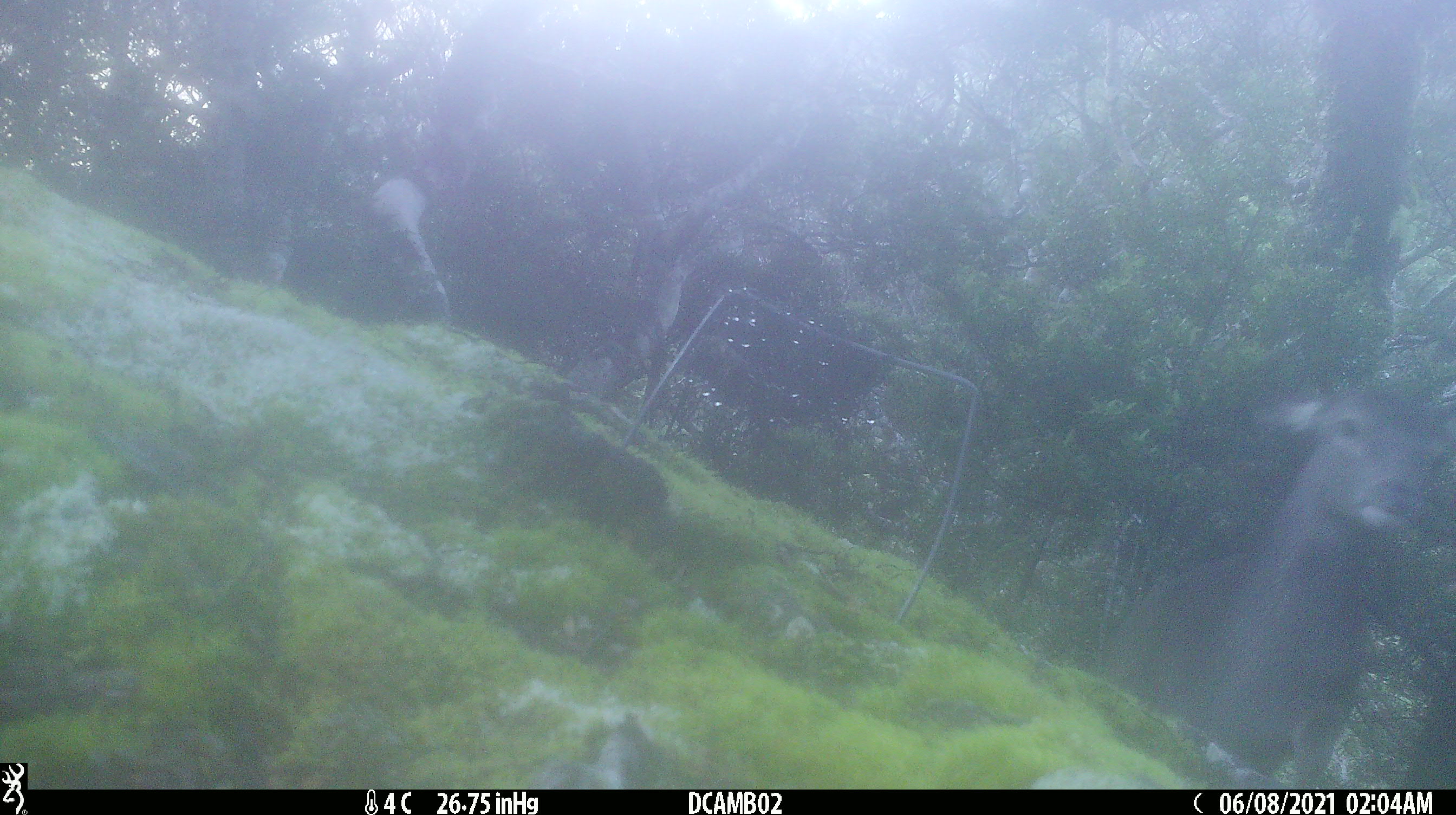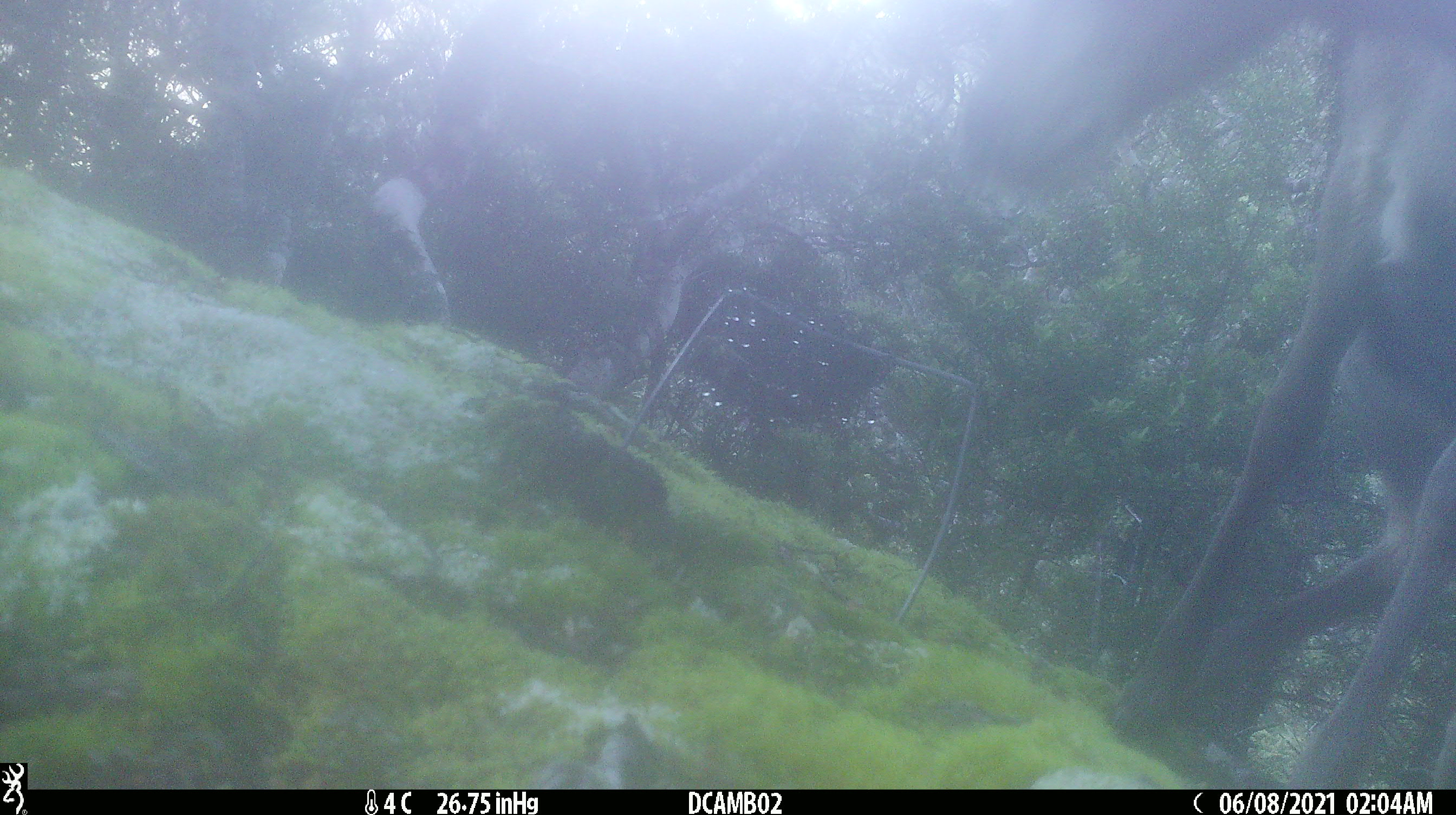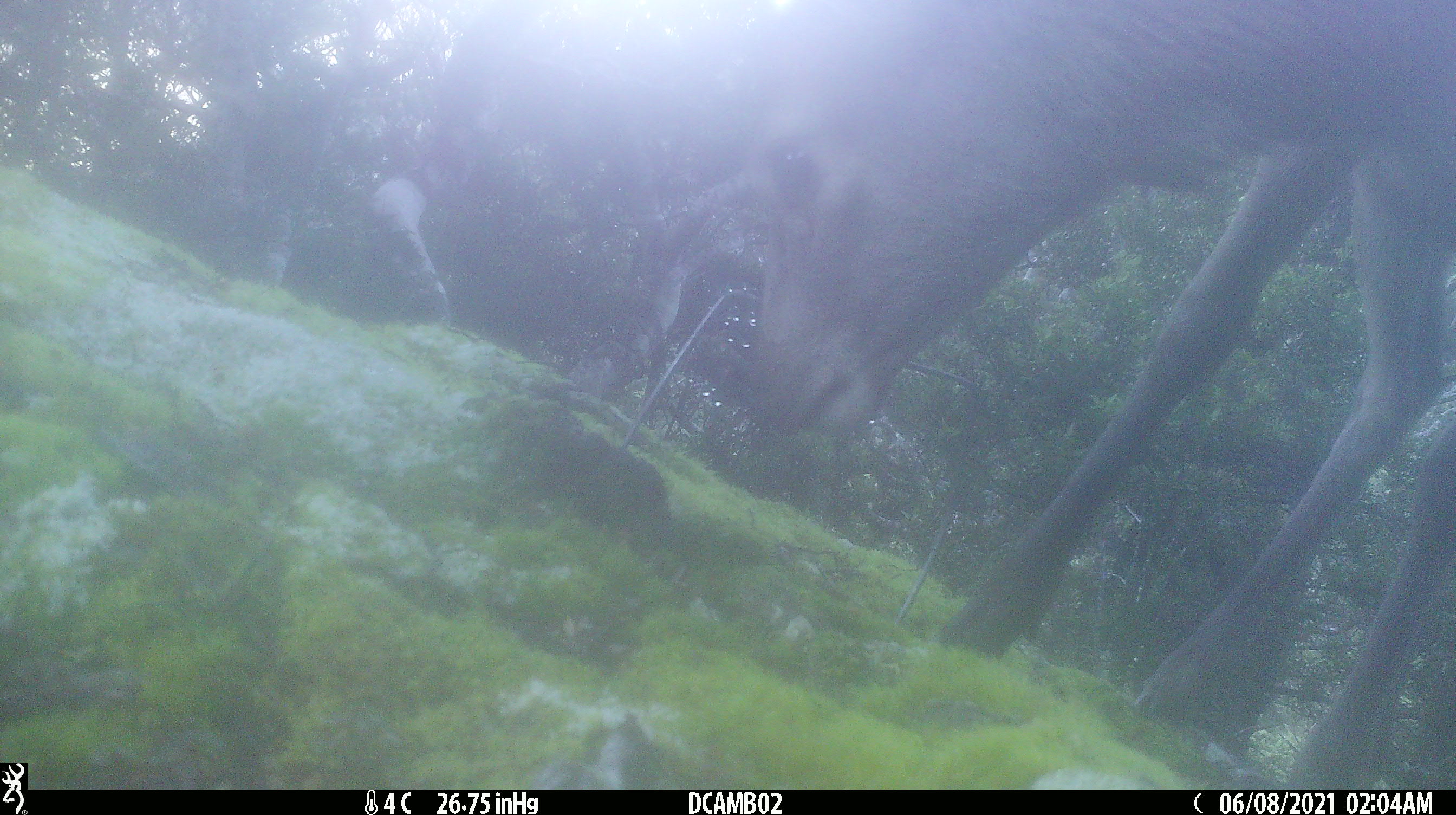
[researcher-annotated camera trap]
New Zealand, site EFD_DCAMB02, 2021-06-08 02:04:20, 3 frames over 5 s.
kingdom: Animalia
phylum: Chordata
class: Mammalia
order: Artiodactyla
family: Cervidae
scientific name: Cervidae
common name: deer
Deer (Cervidae).